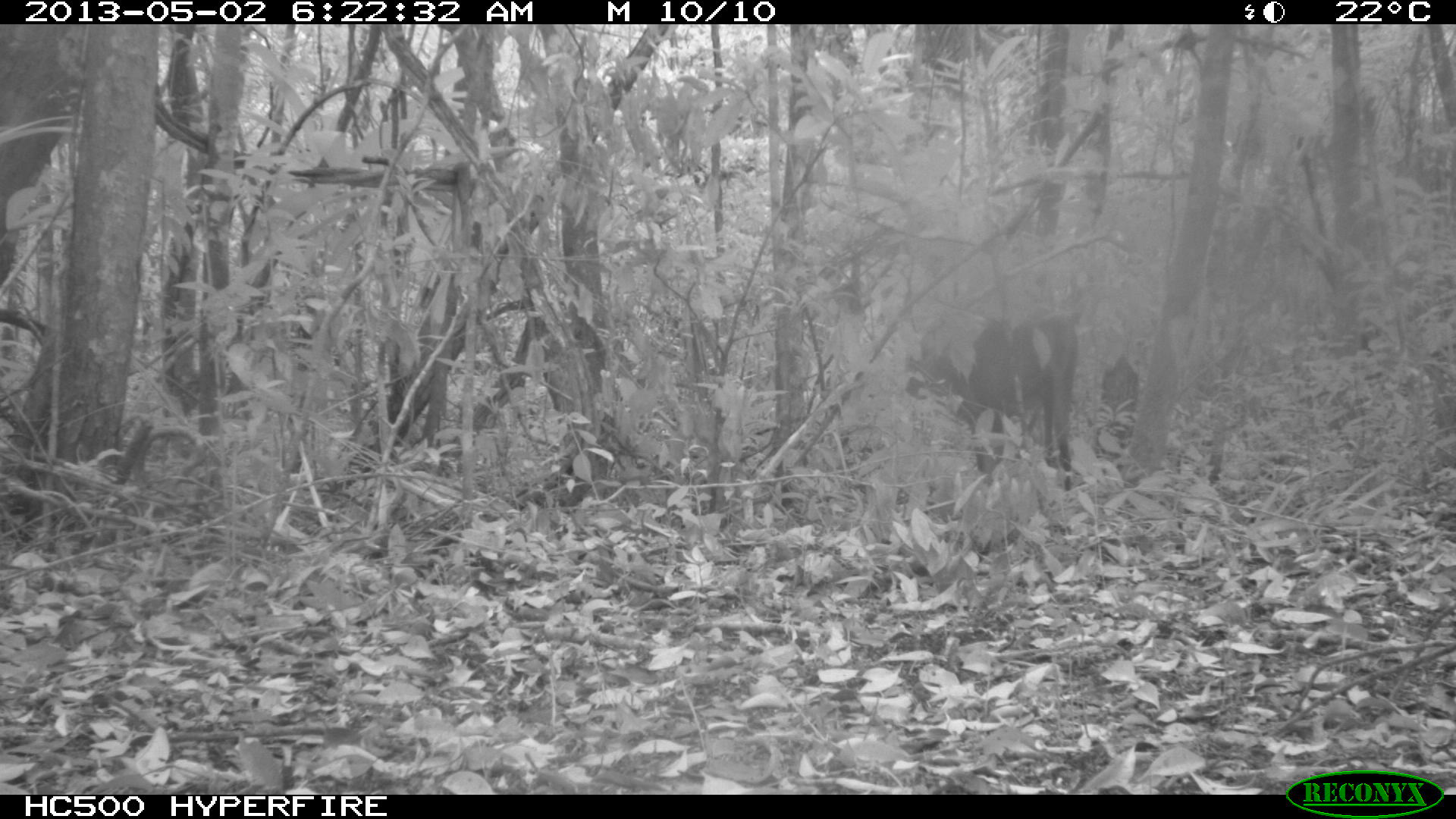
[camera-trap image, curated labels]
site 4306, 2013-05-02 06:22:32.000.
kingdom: Animalia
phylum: Chordata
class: Mammalia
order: Artiodactyla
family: Cervidae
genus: Mazama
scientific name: Mazama temama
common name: central american red brocket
Mazama temama (central american red brocket), count 1, sex male.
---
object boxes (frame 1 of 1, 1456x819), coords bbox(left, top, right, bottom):
mazama temama: bbox(907, 309, 1079, 491)